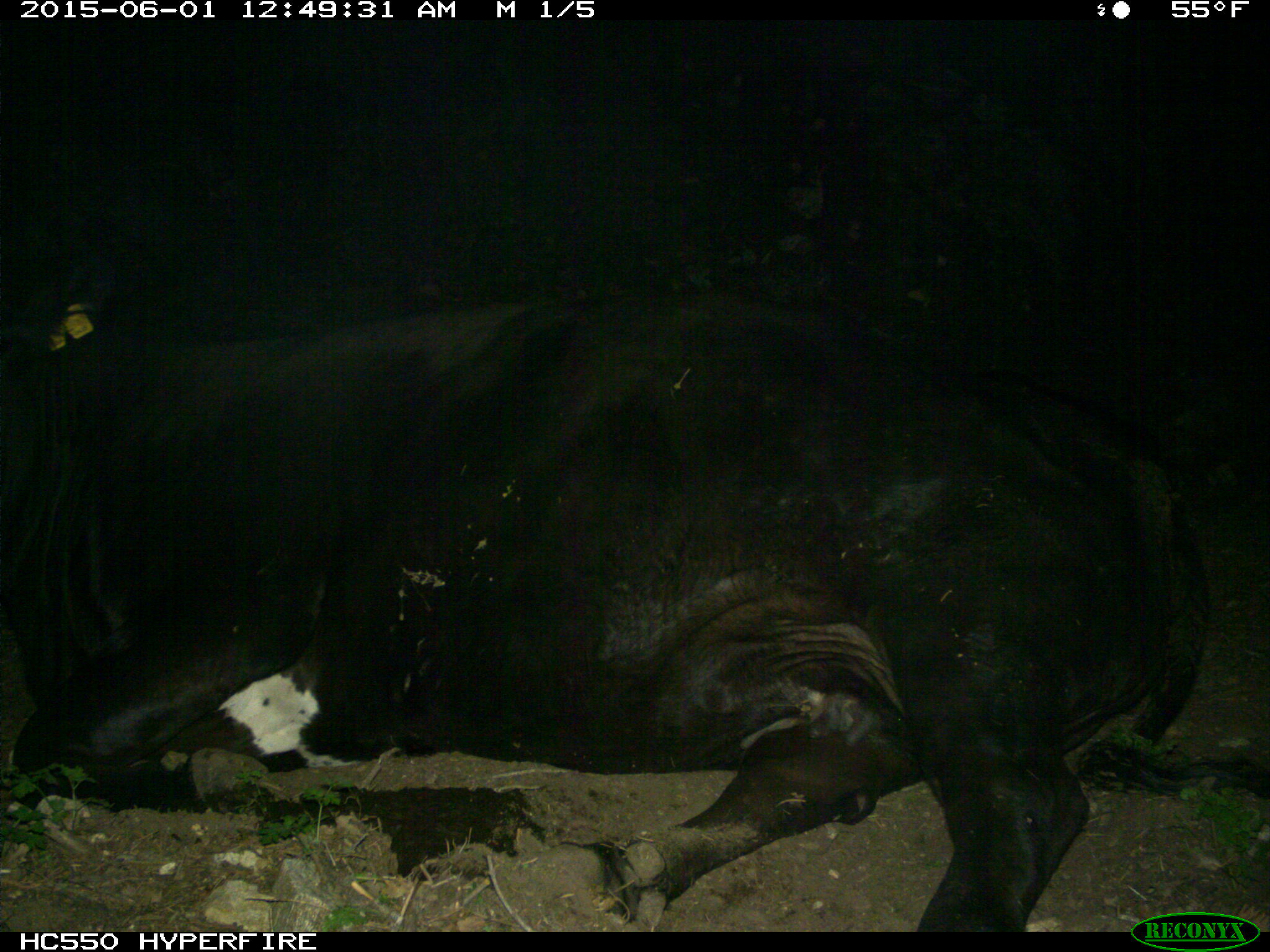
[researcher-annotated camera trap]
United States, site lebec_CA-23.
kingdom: Animalia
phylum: Chordata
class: Mammalia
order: Artiodactyla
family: Bovidae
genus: Bos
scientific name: Bos taurus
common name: domestic cow